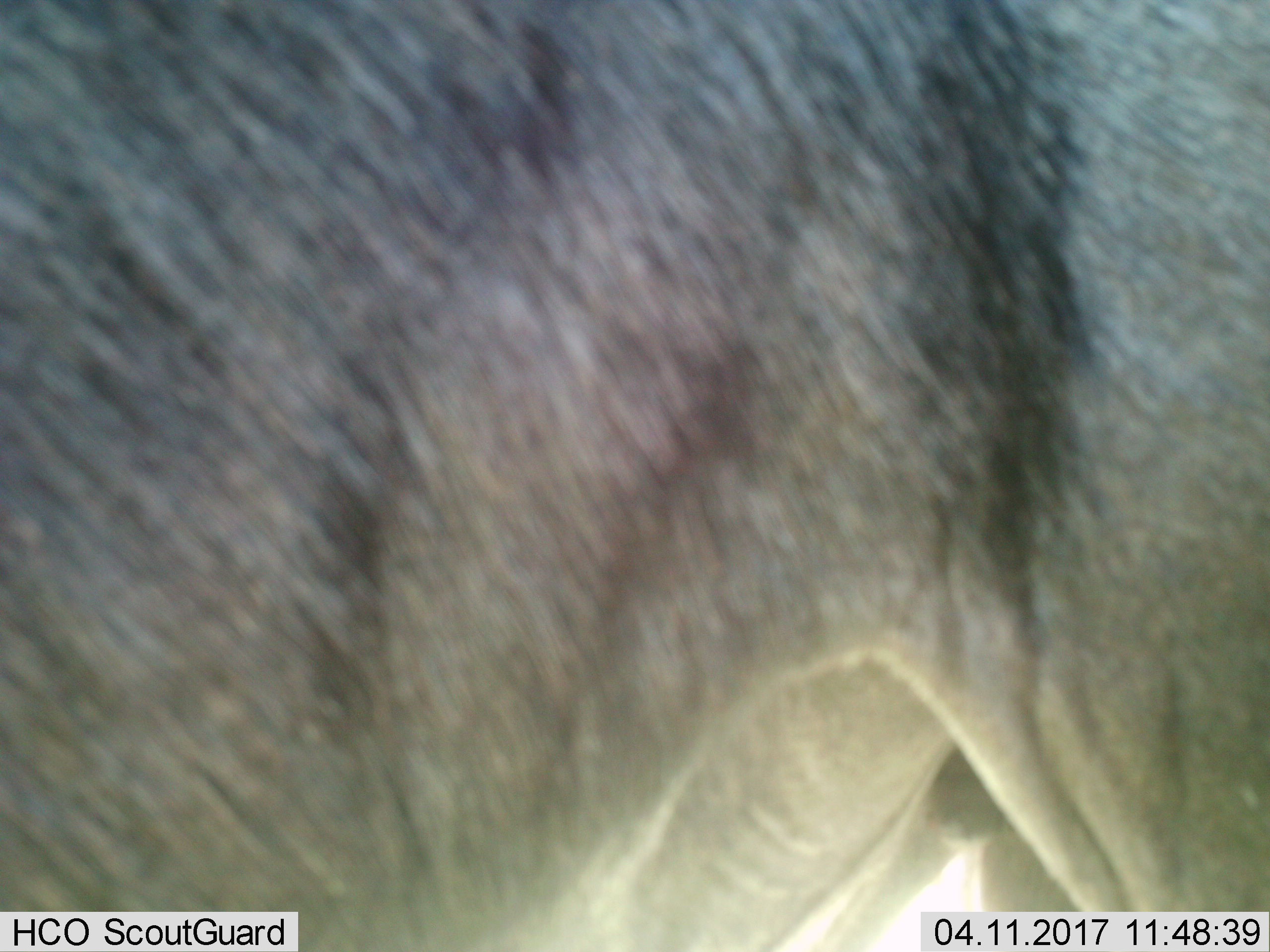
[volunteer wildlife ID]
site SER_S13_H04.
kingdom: Animalia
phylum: Chordata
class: Mammalia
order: Artiodactyla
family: Bovidae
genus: Connochaetes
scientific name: Connochaetes taurinus taurinus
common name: blue wildebeest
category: wildebeestblue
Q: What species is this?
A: Wildebeestblue (blue wildebeest) (Connochaetes taurinus taurinus).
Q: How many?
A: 1.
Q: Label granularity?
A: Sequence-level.